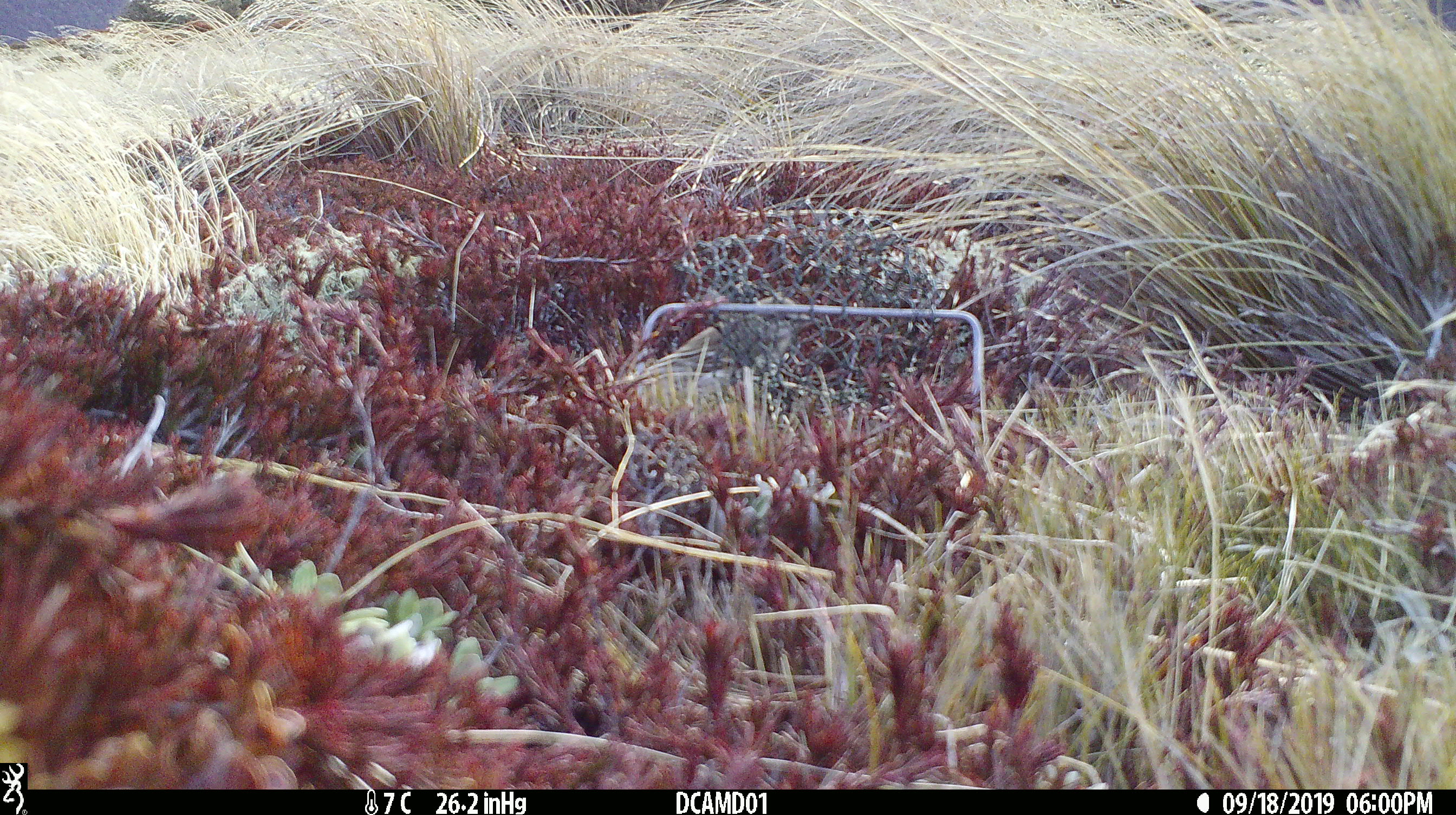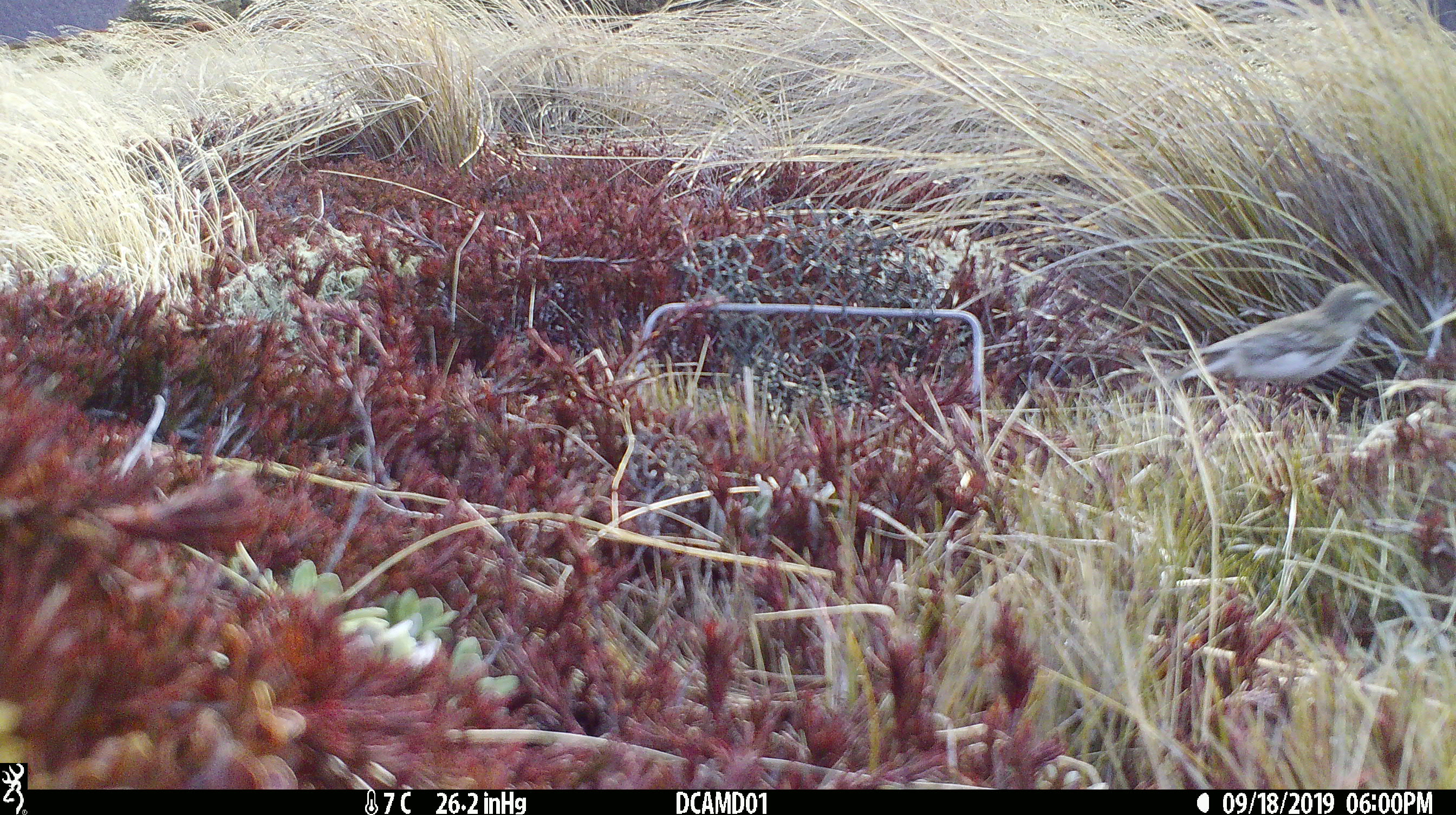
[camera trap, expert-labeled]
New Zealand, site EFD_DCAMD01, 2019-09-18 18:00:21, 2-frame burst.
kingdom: Animalia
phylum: Chordata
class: Aves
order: Passeriformes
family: Motacillidae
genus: Anthus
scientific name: Anthus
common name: pipit